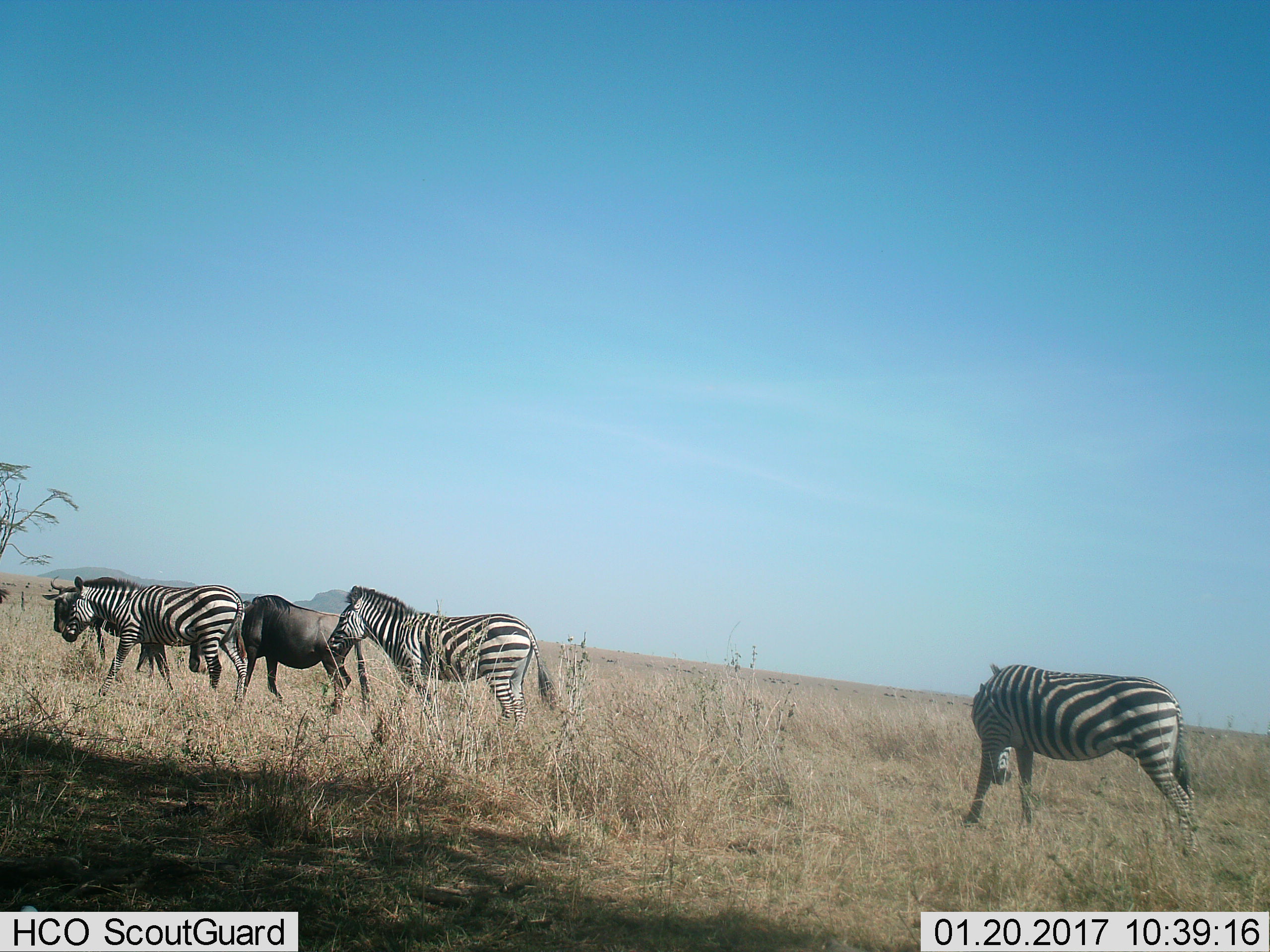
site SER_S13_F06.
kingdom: Animalia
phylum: Chordata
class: Mammalia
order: Perissodactyla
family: Equidae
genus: Equus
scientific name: Equus quagga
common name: plains zebra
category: zebraplains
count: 3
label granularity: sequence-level